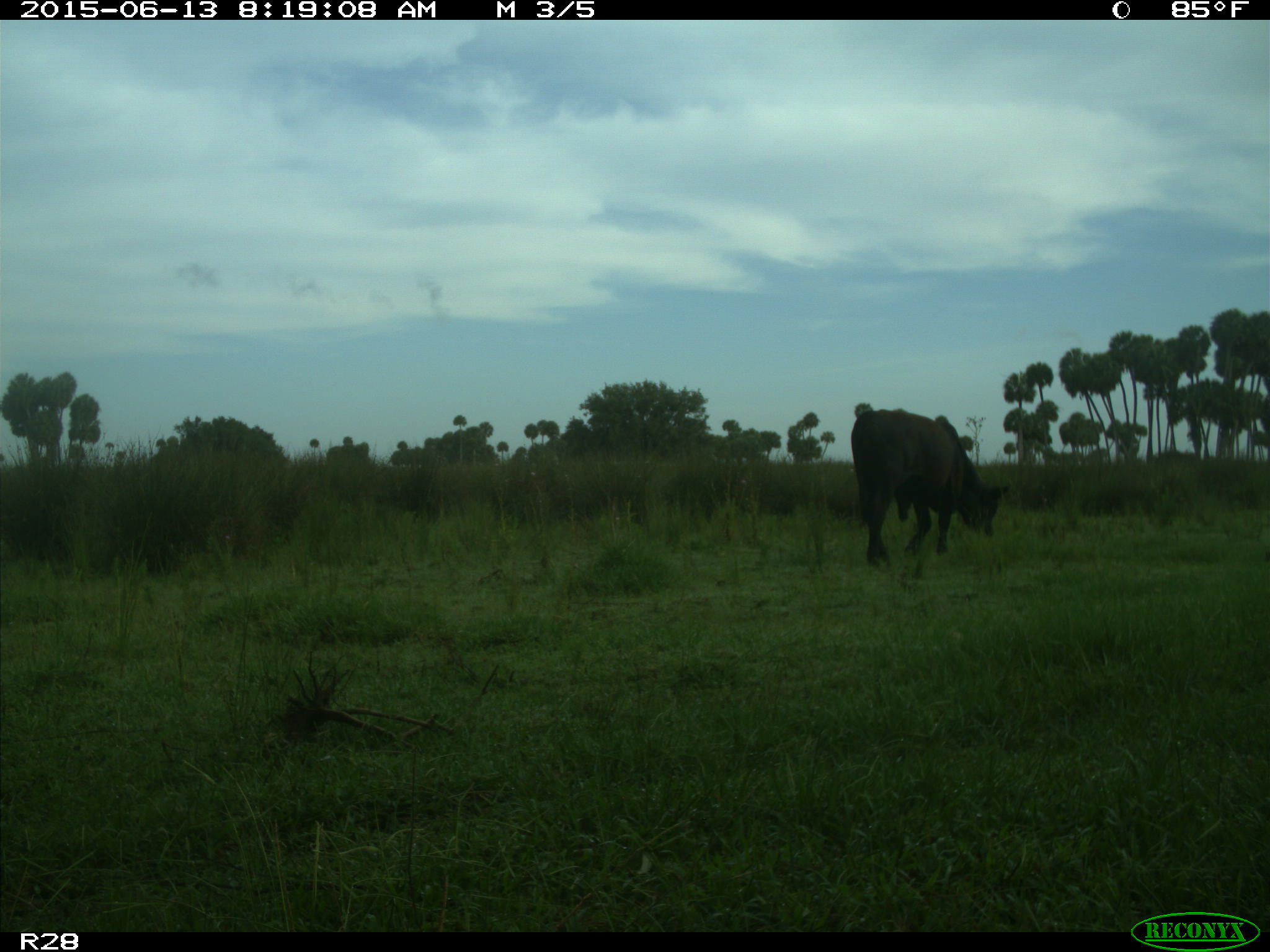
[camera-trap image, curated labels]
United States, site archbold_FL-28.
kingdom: Animalia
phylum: Chordata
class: Mammalia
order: Artiodactyla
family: Bovidae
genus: Bos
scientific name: Bos taurus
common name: domestic cow